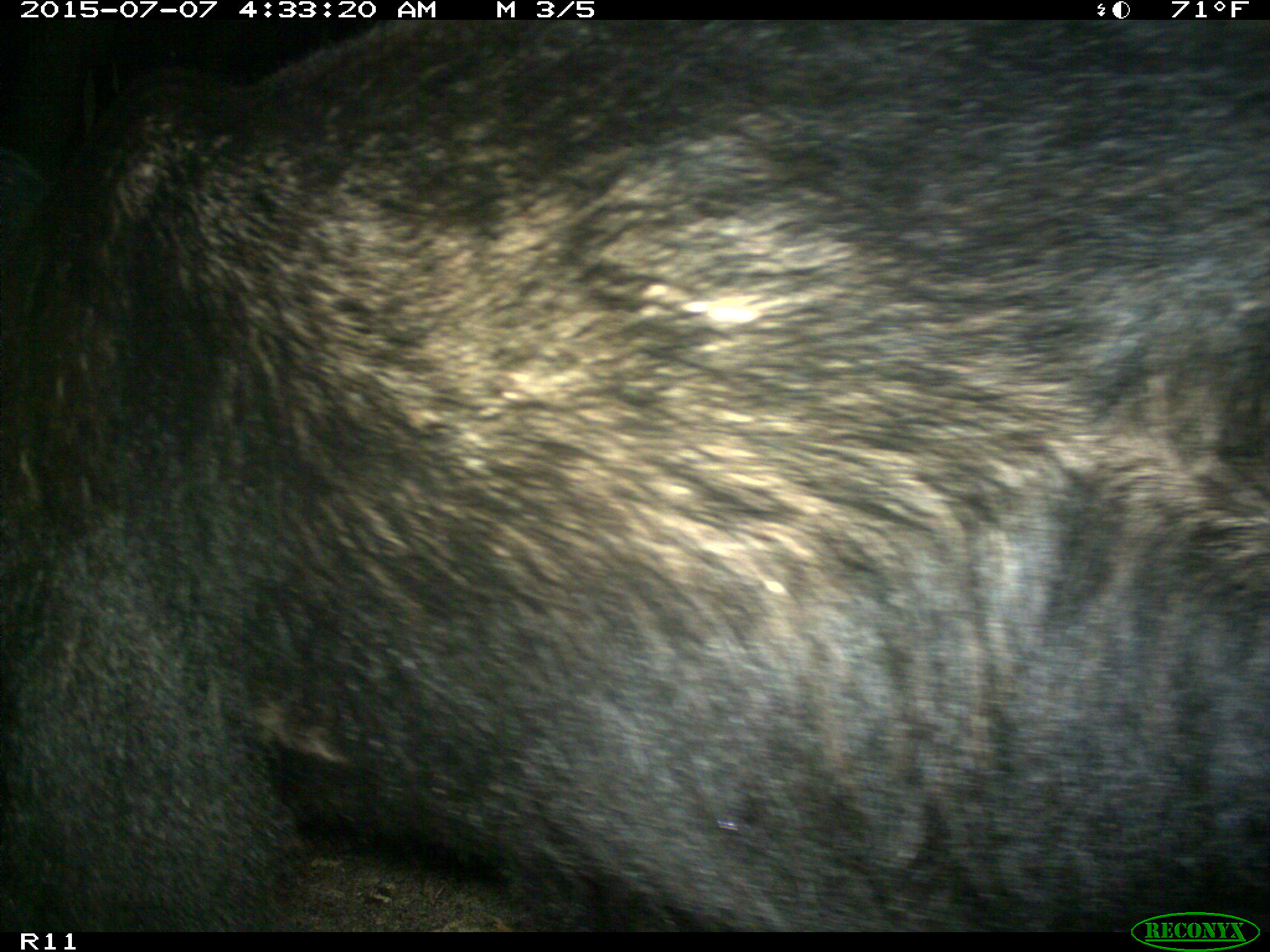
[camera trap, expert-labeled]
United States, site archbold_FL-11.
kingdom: Animalia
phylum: Chordata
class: Mammalia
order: Carnivora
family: Ursidae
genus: Ursus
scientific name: Ursus americanus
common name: american black bear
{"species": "Ursus americanus (american black bear)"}